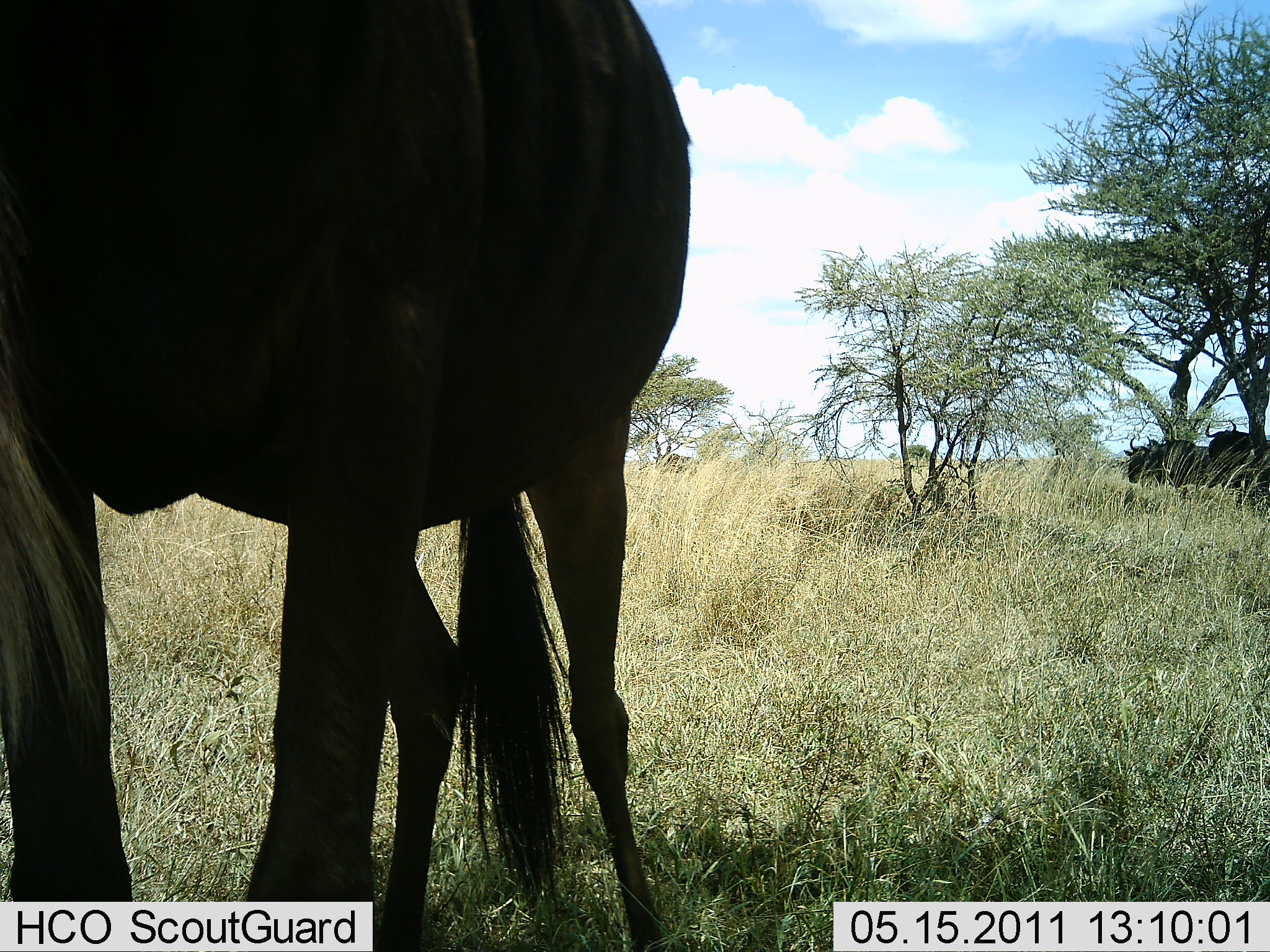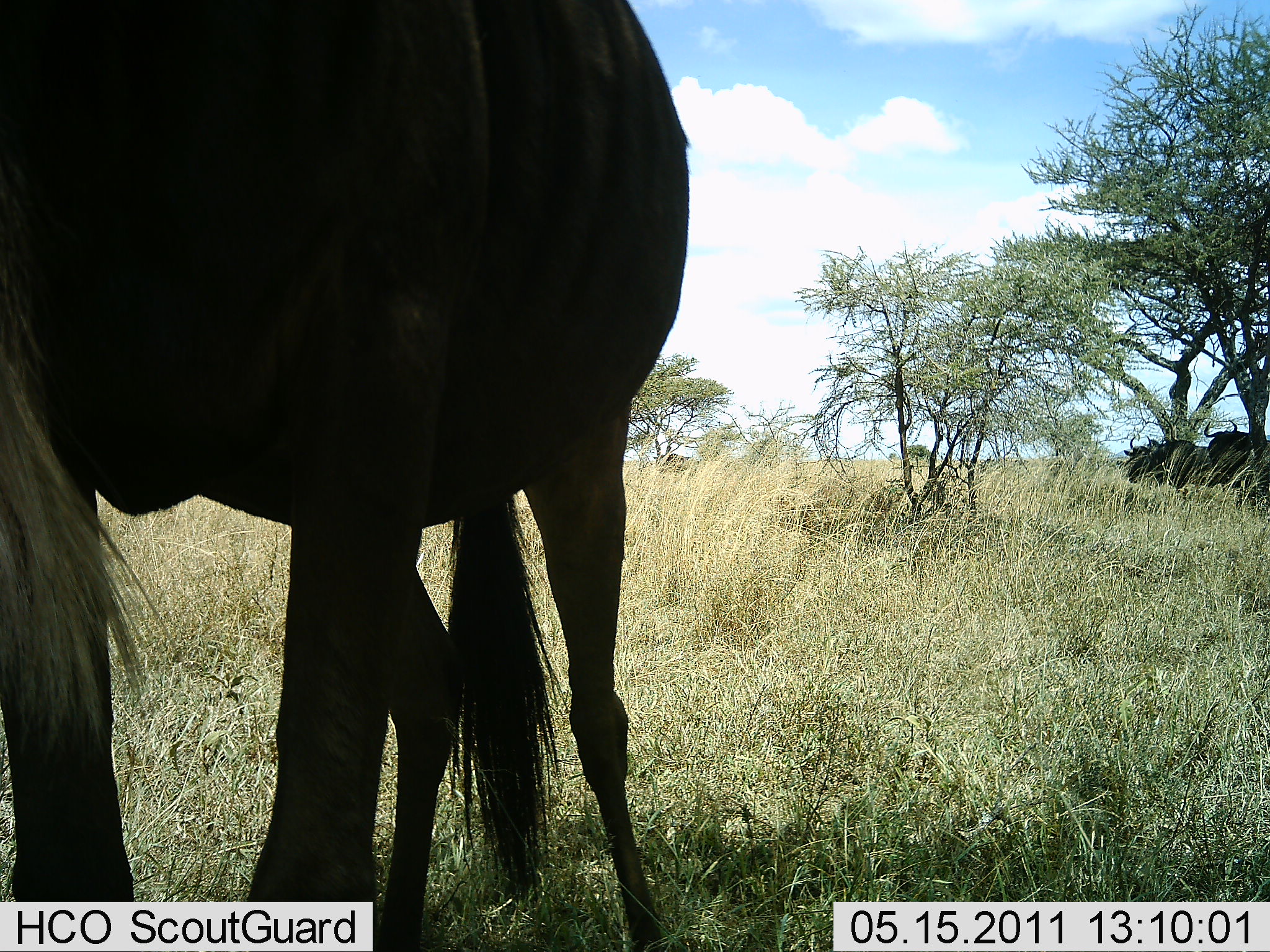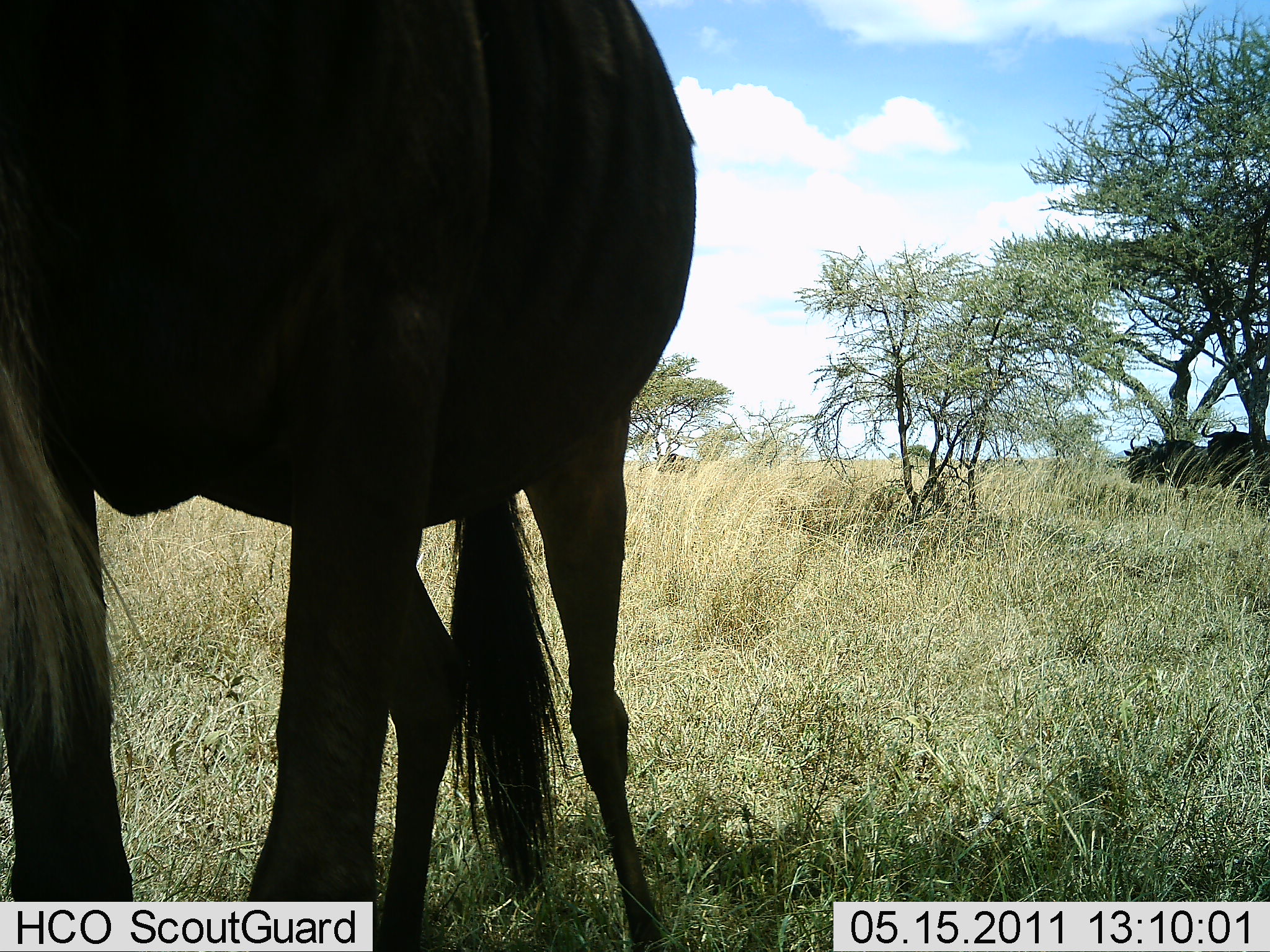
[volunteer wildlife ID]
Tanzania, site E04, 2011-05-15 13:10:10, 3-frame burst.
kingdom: Animalia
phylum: Chordata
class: Mammalia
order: Artiodactyla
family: Bovidae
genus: Connochaetes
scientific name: Connochaetes taurinus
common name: blue wildebeest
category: wildebeest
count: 4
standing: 82%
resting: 27%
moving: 9%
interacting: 9%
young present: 0%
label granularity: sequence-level